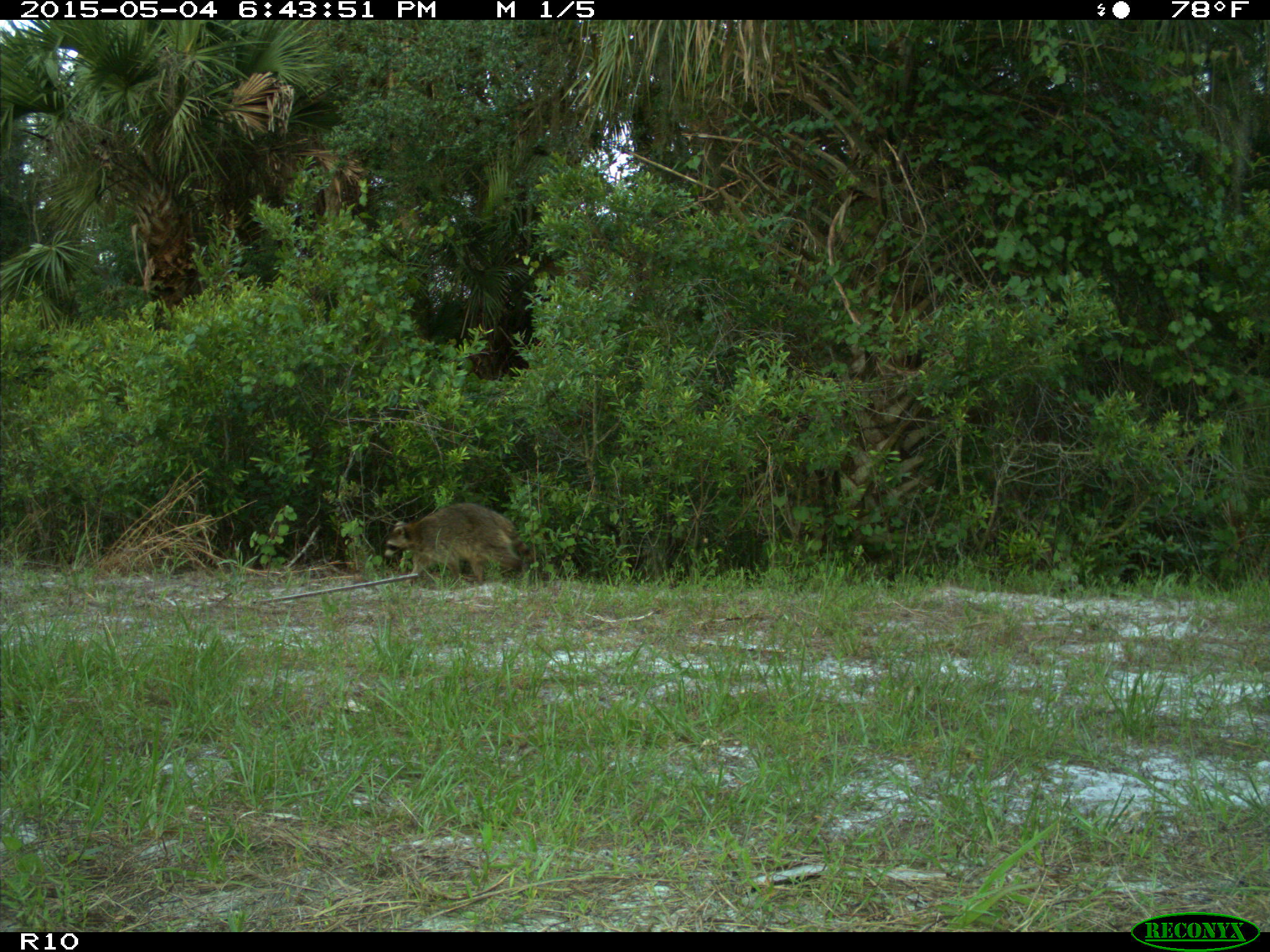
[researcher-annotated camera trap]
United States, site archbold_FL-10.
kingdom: Animalia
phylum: Chordata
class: Mammalia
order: Carnivora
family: Procyonidae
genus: Procyon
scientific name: Procyon lotor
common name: common raccoon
Procyon lotor (common raccoon).